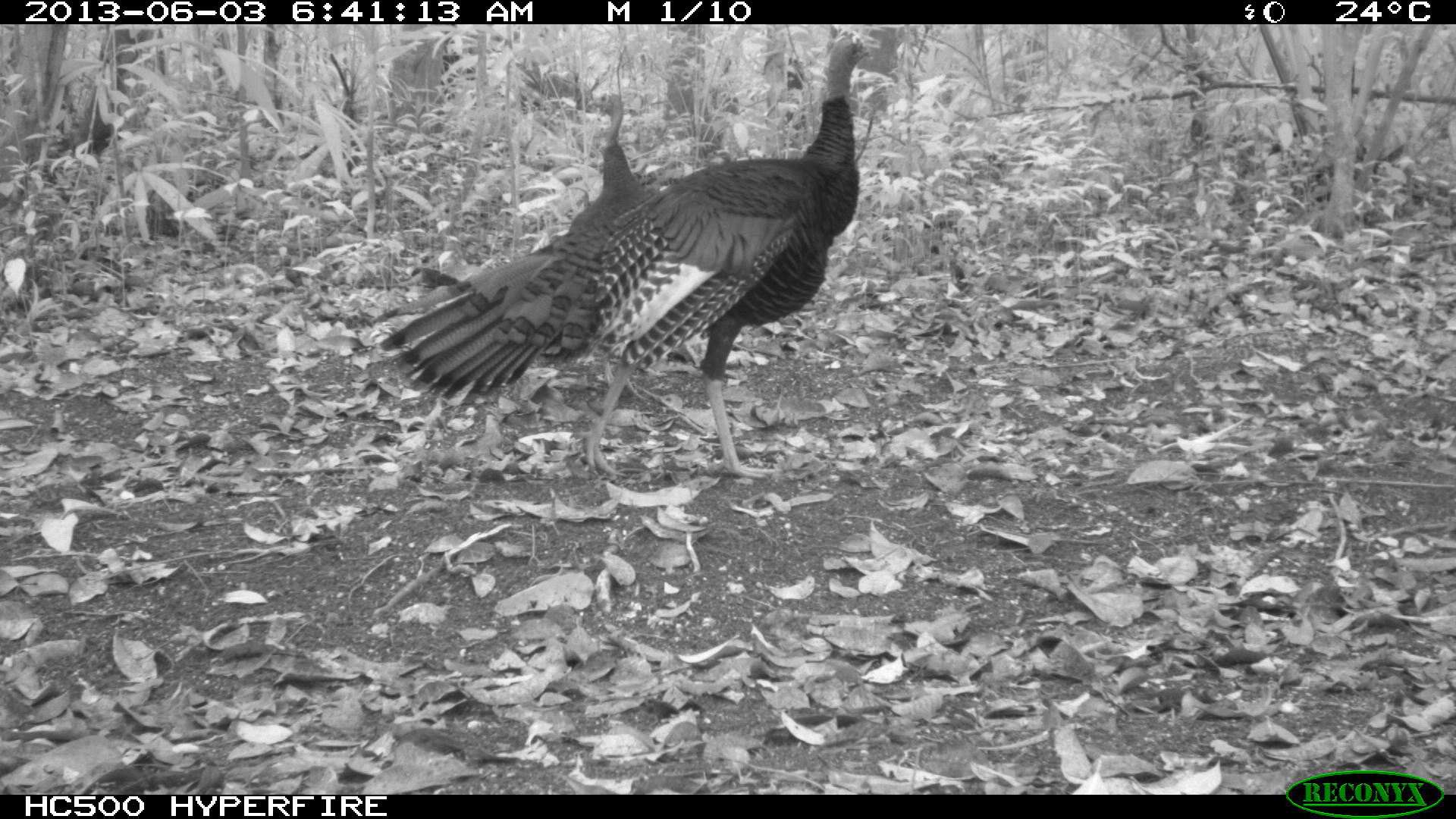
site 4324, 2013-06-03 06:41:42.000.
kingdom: Animalia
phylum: Chordata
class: Aves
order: Galliformes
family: Phasianidae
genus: Meleagris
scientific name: Meleagris ocellata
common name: ocellated turkey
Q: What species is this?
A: Meleagris ocellata (ocellated turkey).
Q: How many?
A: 2.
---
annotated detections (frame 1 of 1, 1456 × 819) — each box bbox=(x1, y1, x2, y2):
meleagris ocellata: bbox=(370, 30, 870, 478); bbox=(561, 94, 695, 400)